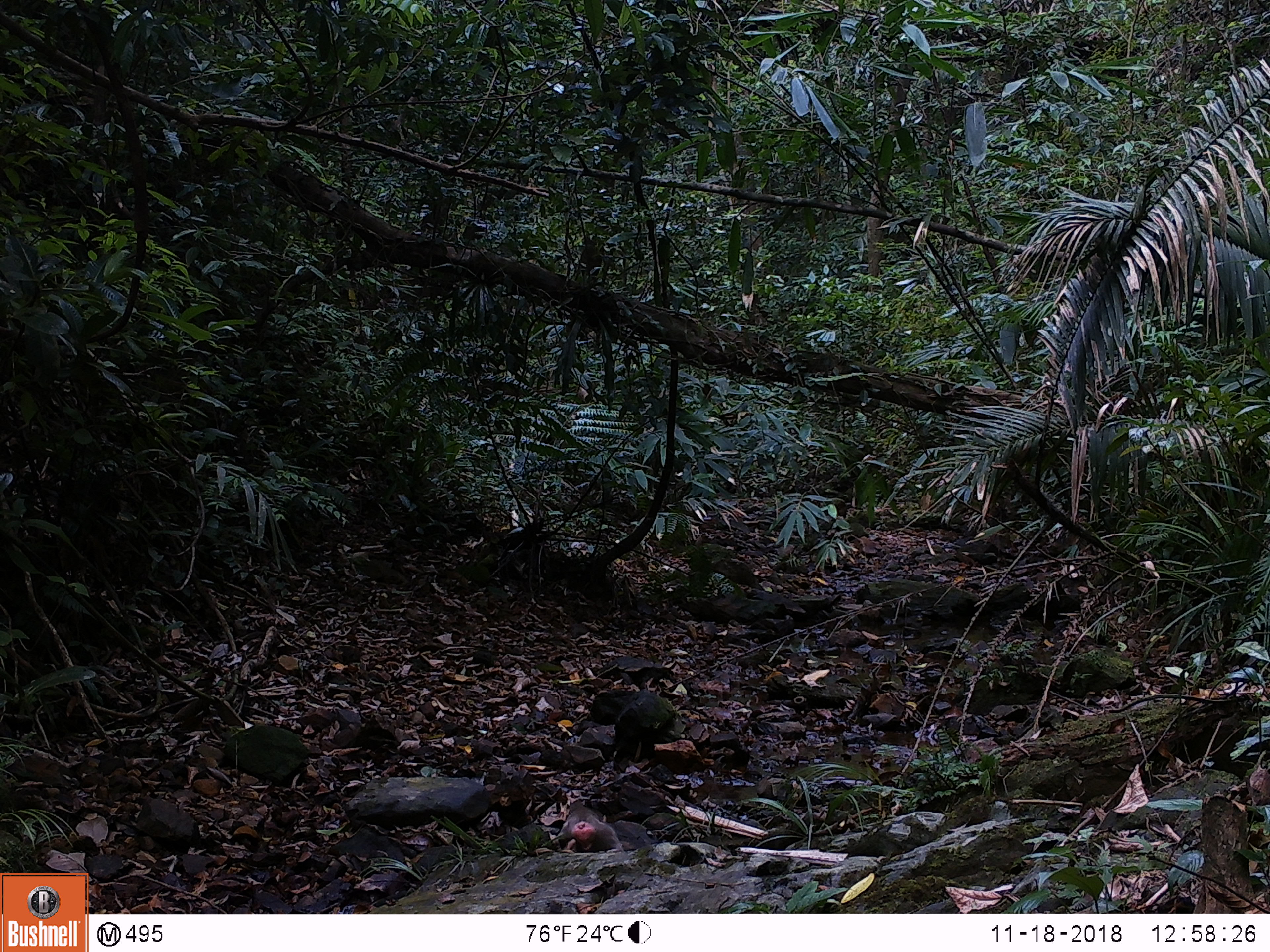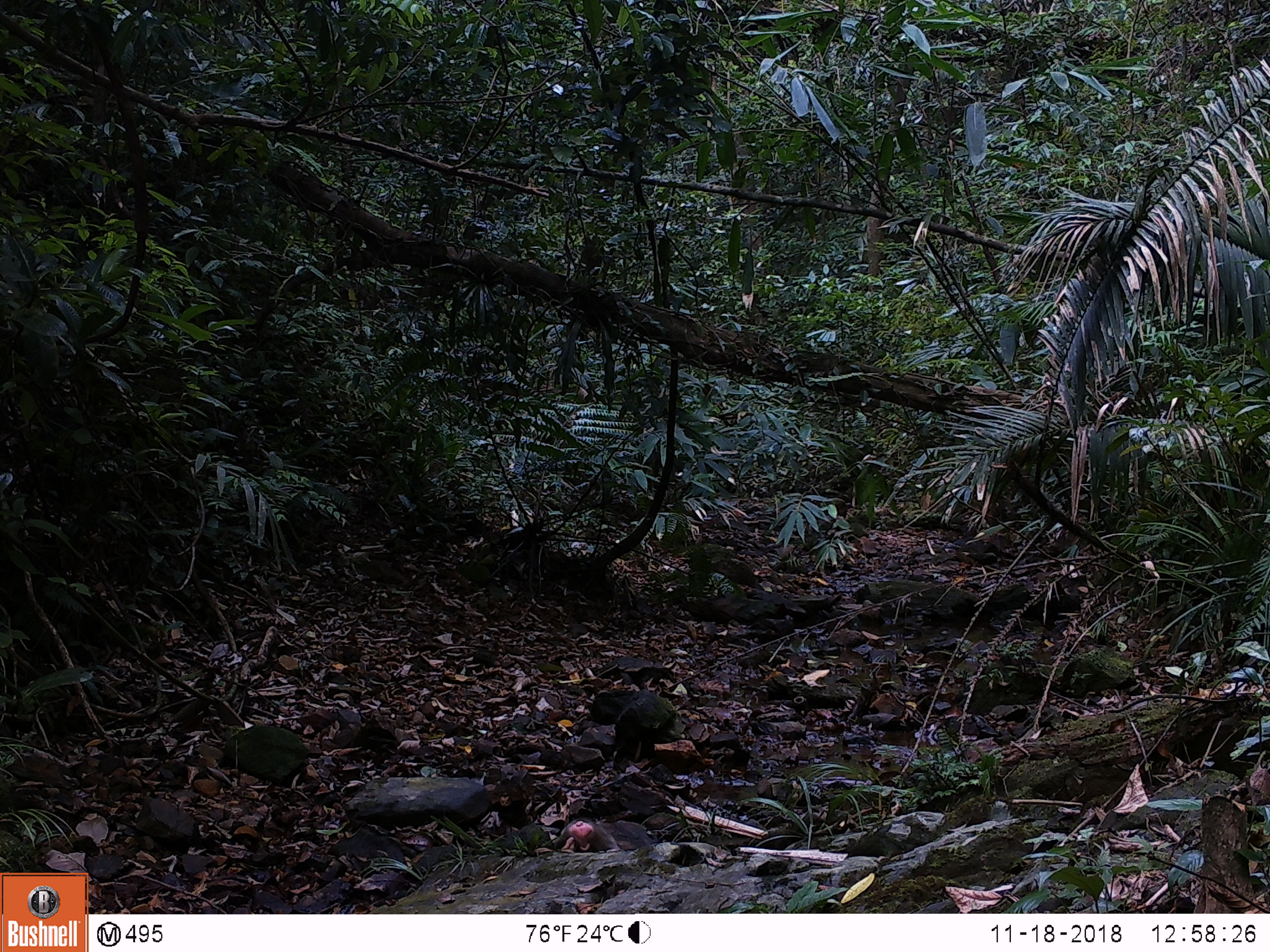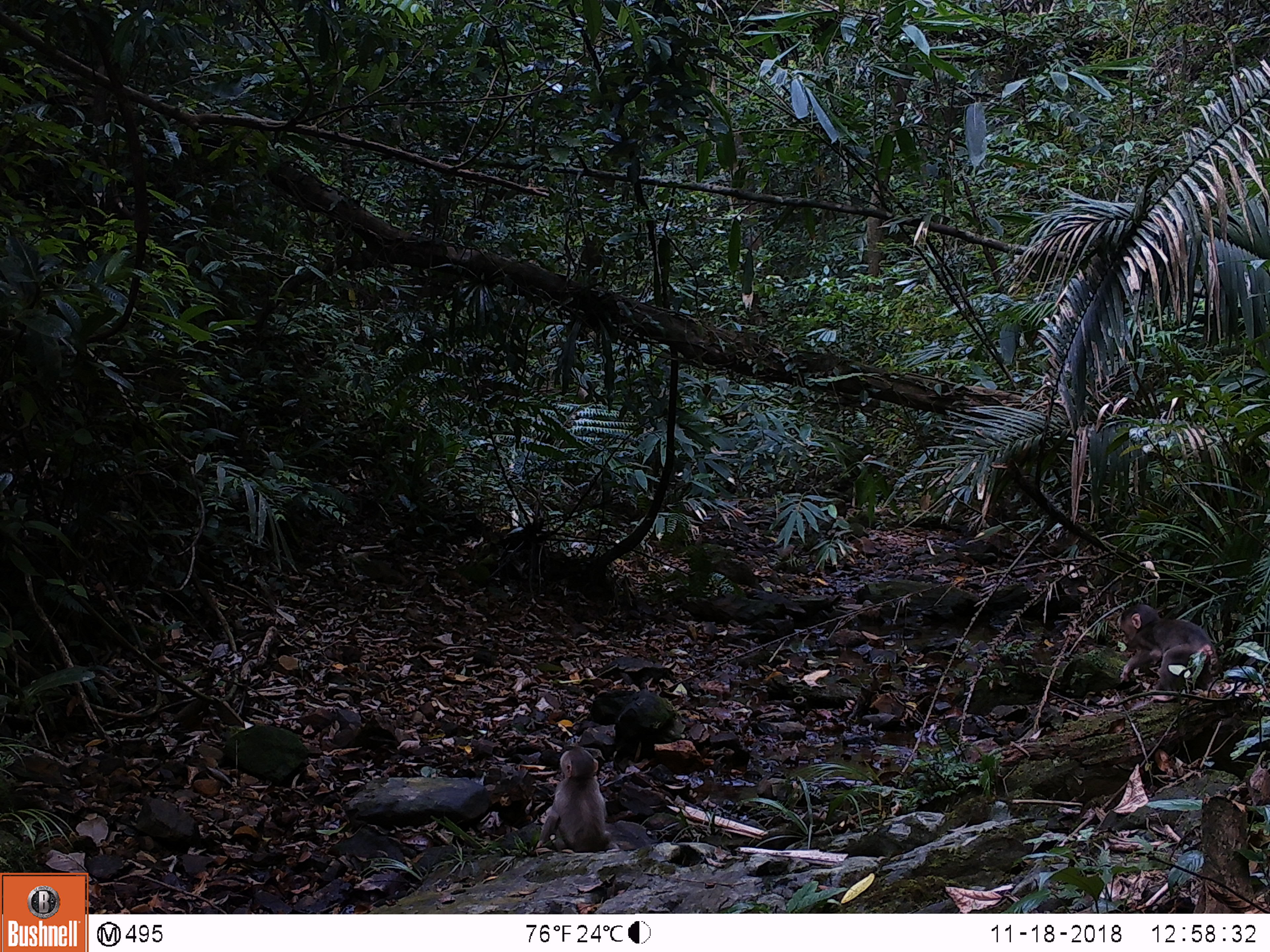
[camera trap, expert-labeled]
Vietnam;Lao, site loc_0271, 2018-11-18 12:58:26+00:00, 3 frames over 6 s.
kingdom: Animalia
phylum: Chordata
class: Mammalia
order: Primates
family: Cercopithecidae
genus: Macaca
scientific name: Macaca arctoides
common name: stump-tailed macaque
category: stump tailed macaque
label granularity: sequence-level